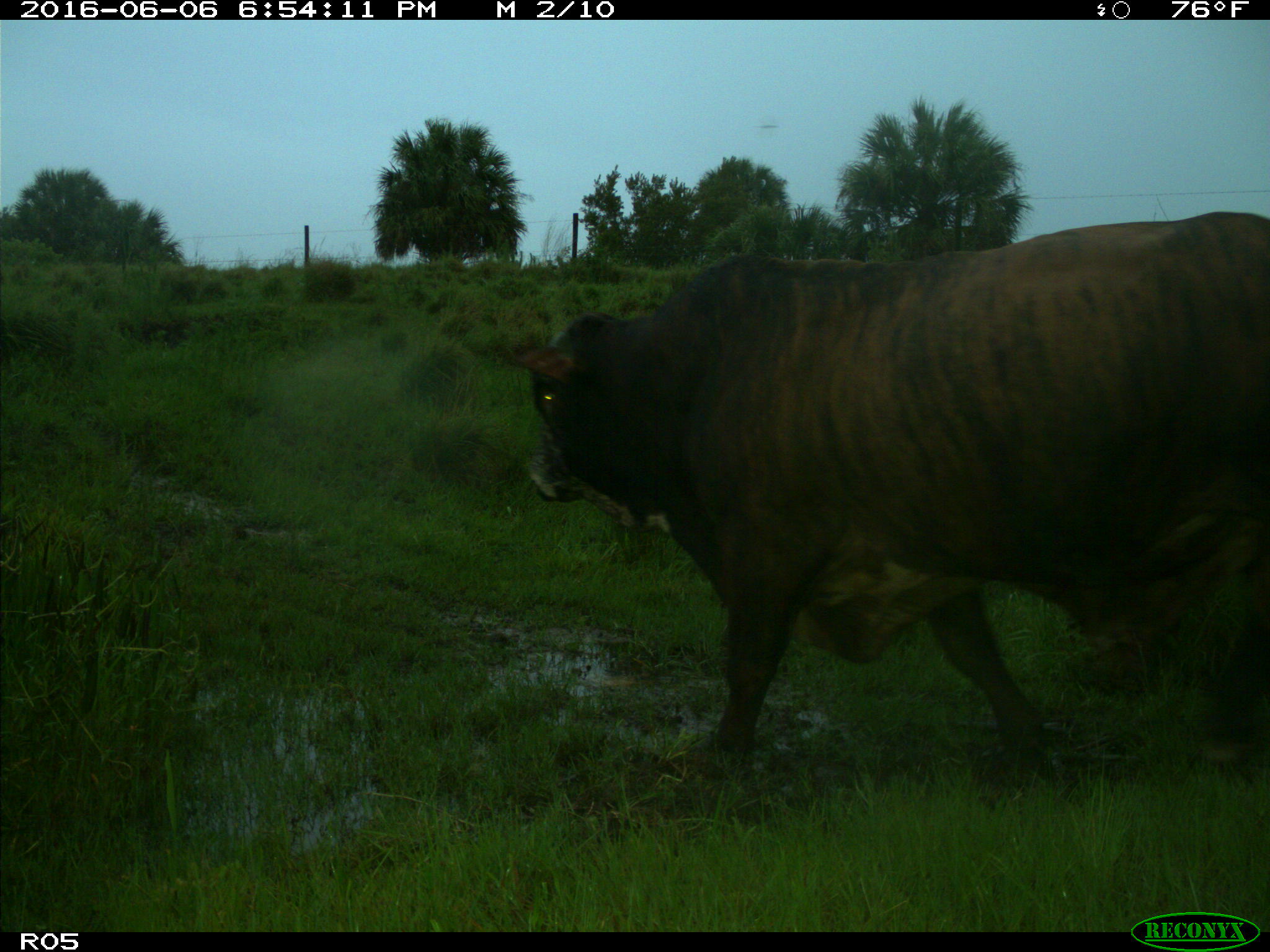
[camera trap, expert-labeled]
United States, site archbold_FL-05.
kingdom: Animalia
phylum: Chordata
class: Mammalia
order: Artiodactyla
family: Bovidae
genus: Bos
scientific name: Bos taurus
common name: domestic cow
Bos taurus (domestic cow).